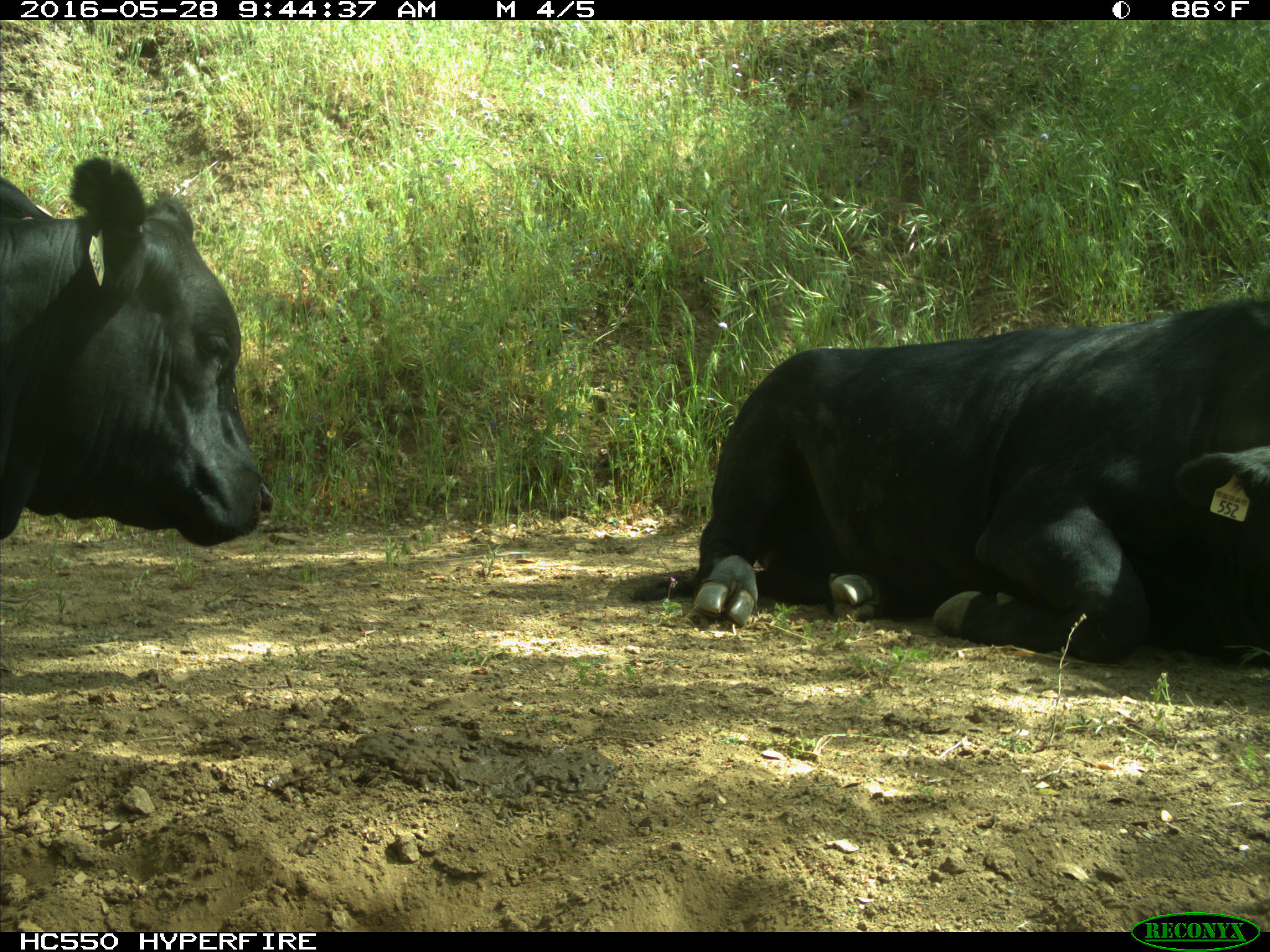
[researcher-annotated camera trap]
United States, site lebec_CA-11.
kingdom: Animalia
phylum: Chordata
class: Mammalia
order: Artiodactyla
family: Bovidae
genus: Bos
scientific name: Bos taurus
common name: domestic cow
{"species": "Bos taurus (domestic cow)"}